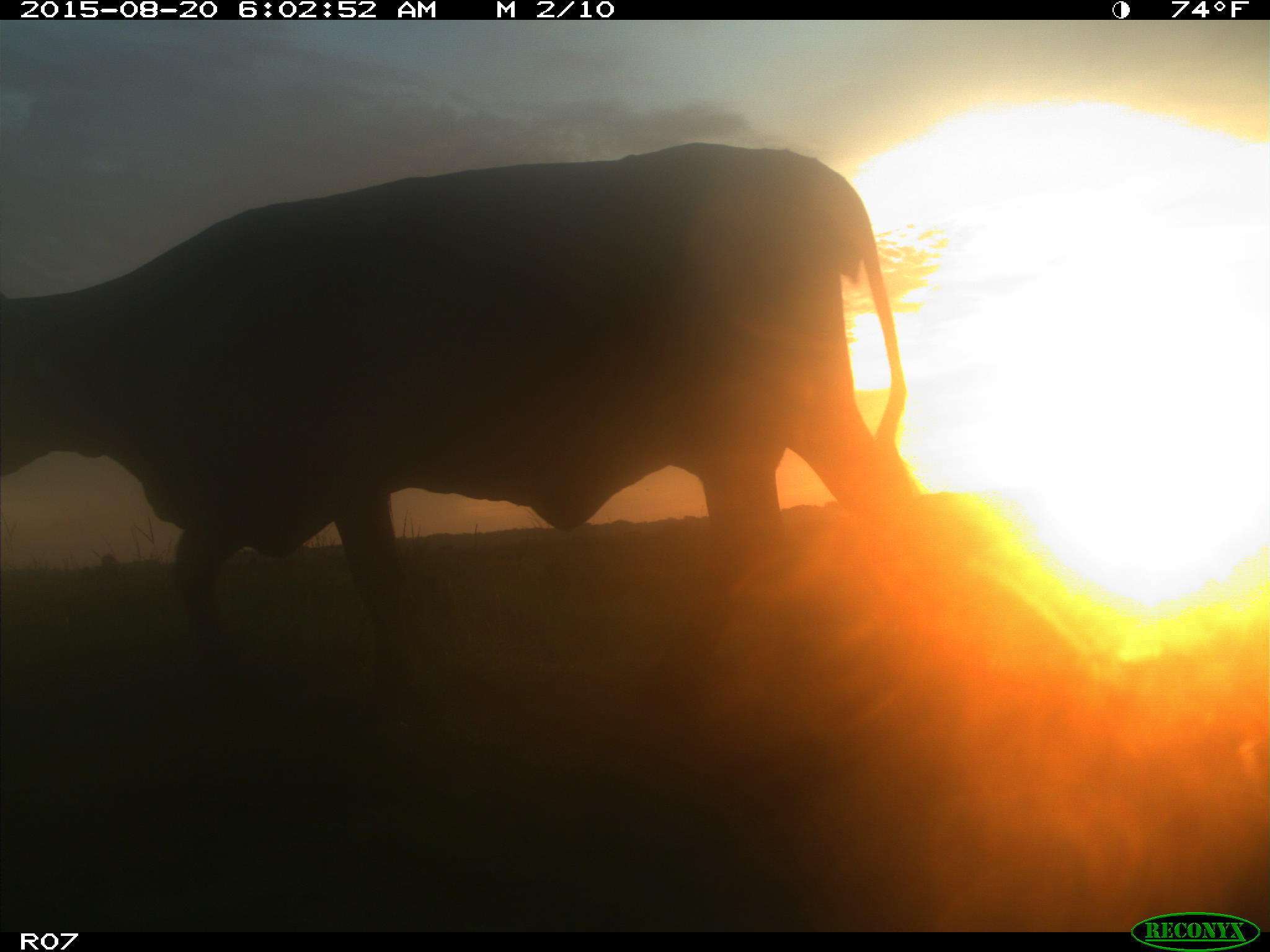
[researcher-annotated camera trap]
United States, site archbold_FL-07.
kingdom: Animalia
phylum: Chordata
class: Mammalia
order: Artiodactyla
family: Bovidae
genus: Bos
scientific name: Bos taurus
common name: domestic cow